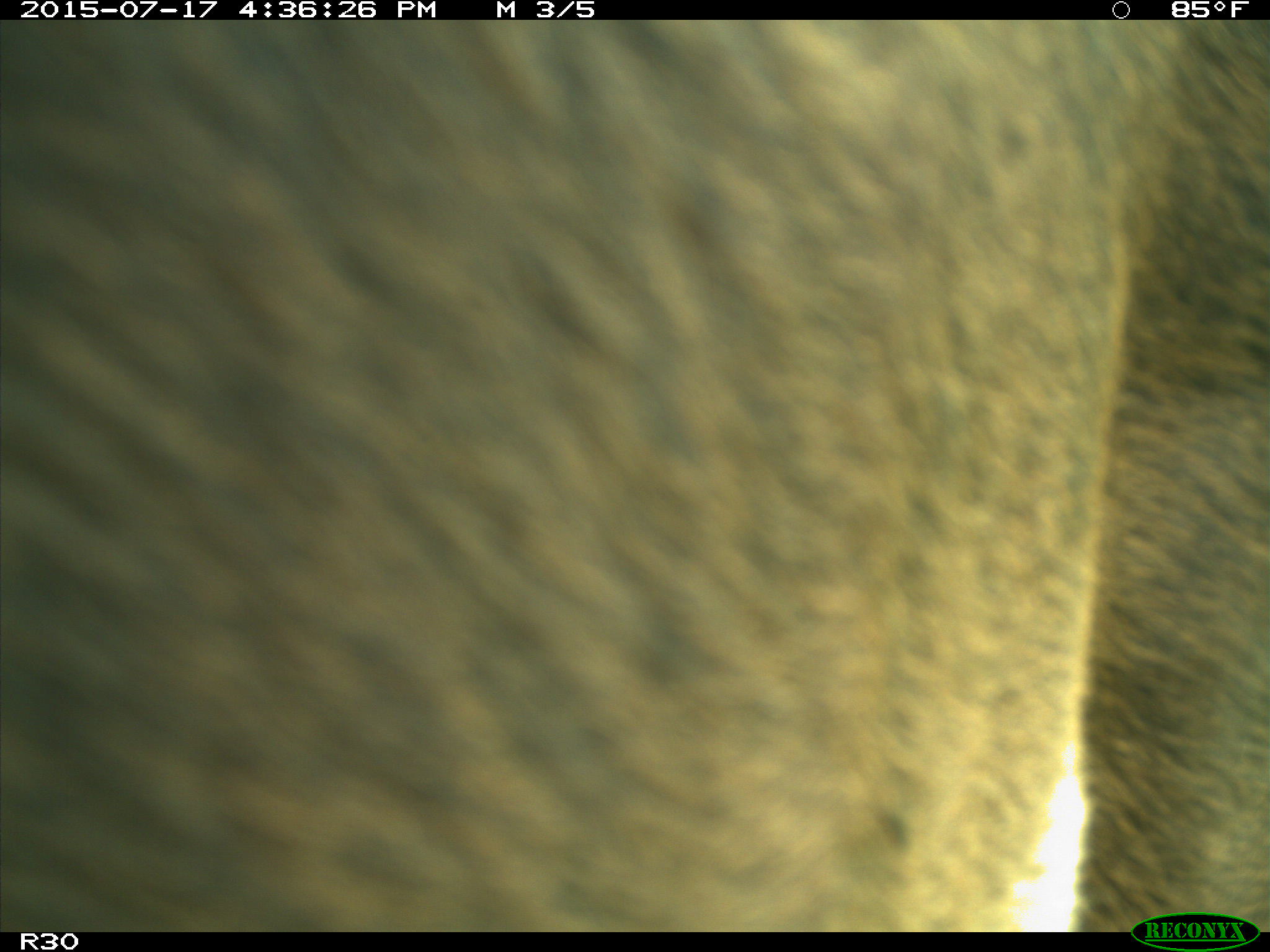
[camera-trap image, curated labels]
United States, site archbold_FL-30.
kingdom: Animalia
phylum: Chordata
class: Mammalia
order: Artiodactyla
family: Bovidae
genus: Bos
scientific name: Bos taurus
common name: domestic cow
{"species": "Bos taurus (domestic cow)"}